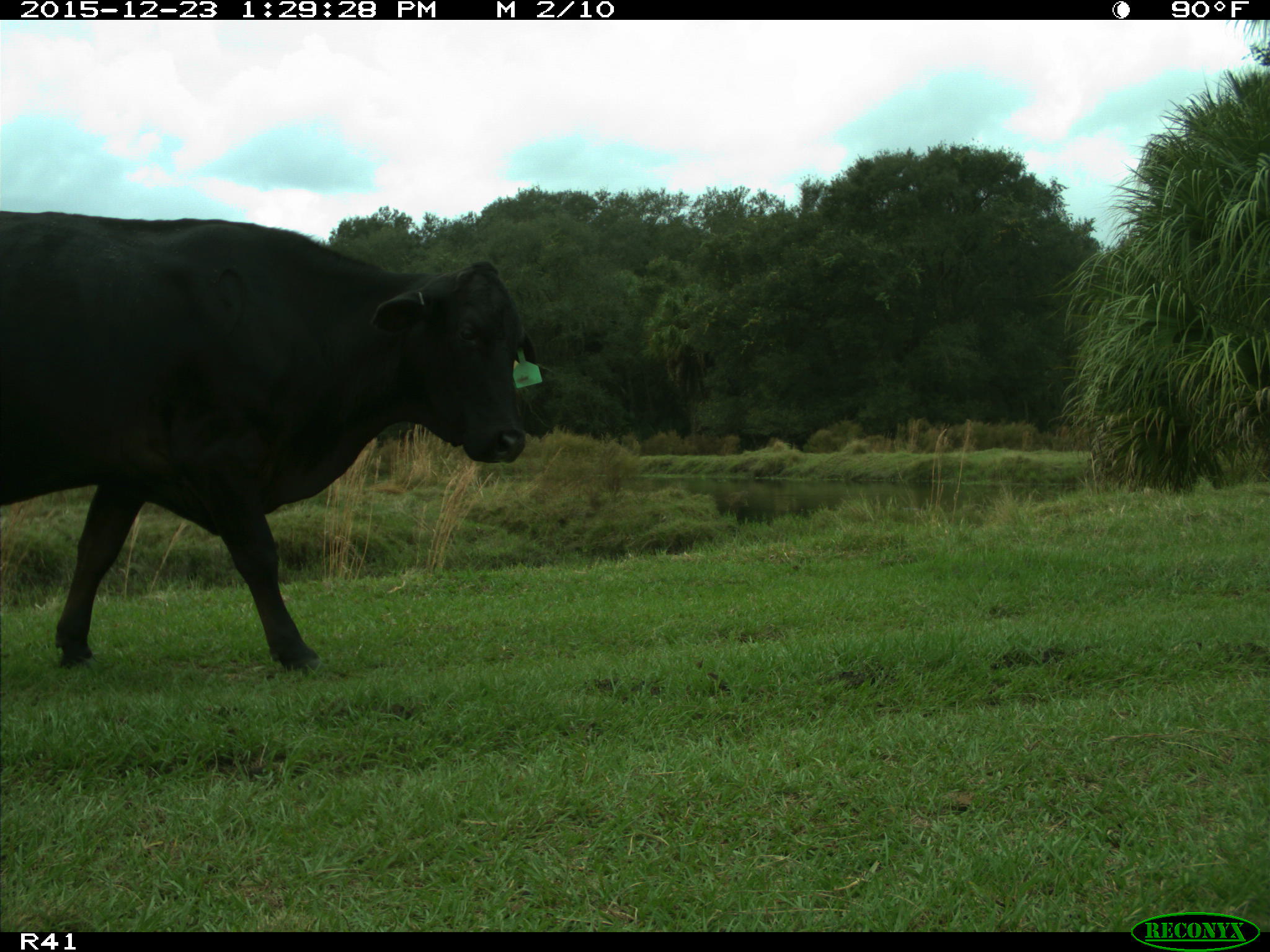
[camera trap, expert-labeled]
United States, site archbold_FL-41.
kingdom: Animalia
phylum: Chordata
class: Mammalia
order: Artiodactyla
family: Bovidae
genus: Bos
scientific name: Bos taurus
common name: domestic cow